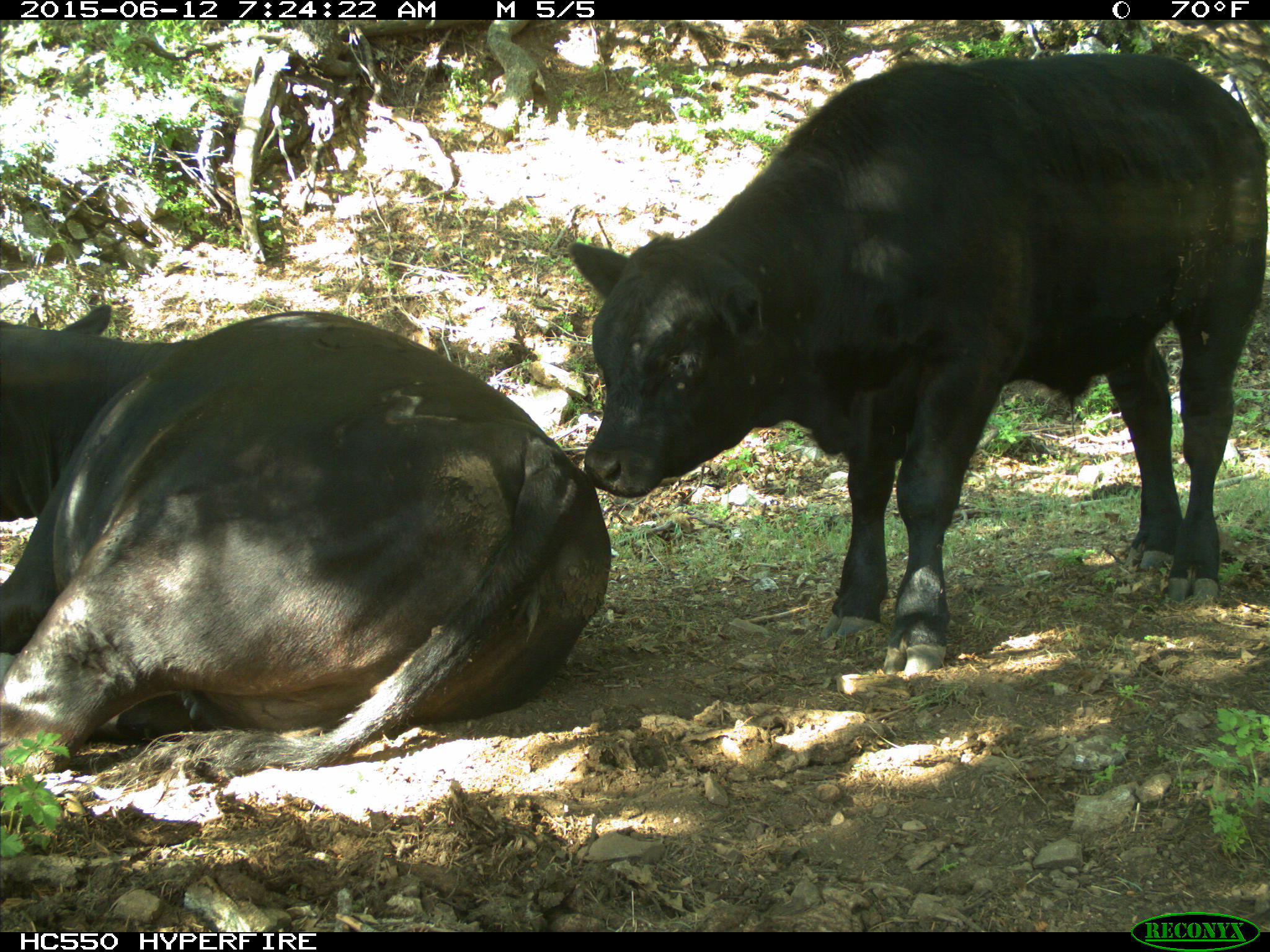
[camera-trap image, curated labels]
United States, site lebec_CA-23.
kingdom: Animalia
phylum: Chordata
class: Mammalia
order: Artiodactyla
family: Bovidae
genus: Bos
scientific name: Bos taurus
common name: domestic cow